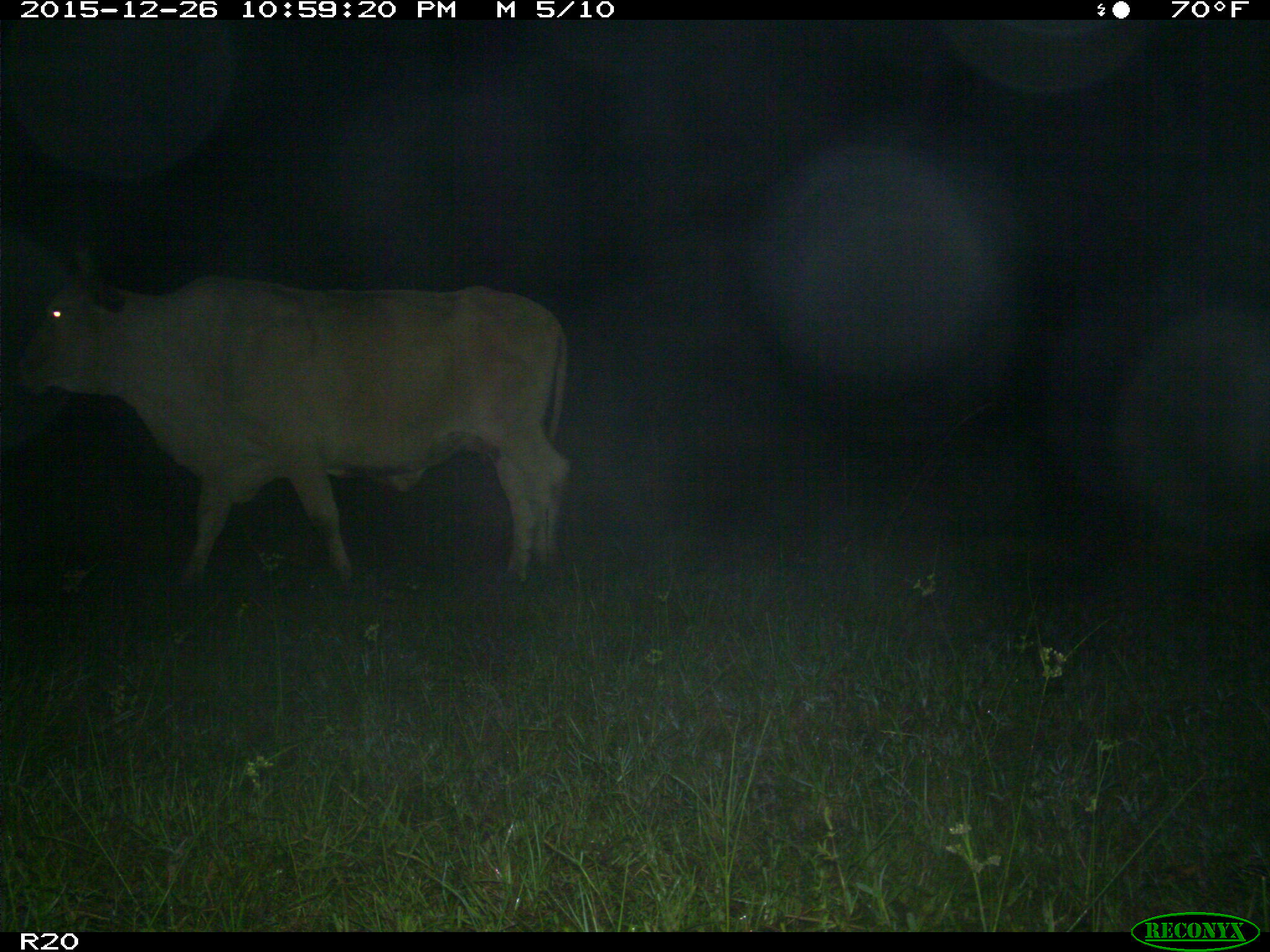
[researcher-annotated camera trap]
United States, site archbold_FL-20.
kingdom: Animalia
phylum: Chordata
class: Mammalia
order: Artiodactyla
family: Bovidae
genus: Bos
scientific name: Bos taurus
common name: domestic cow